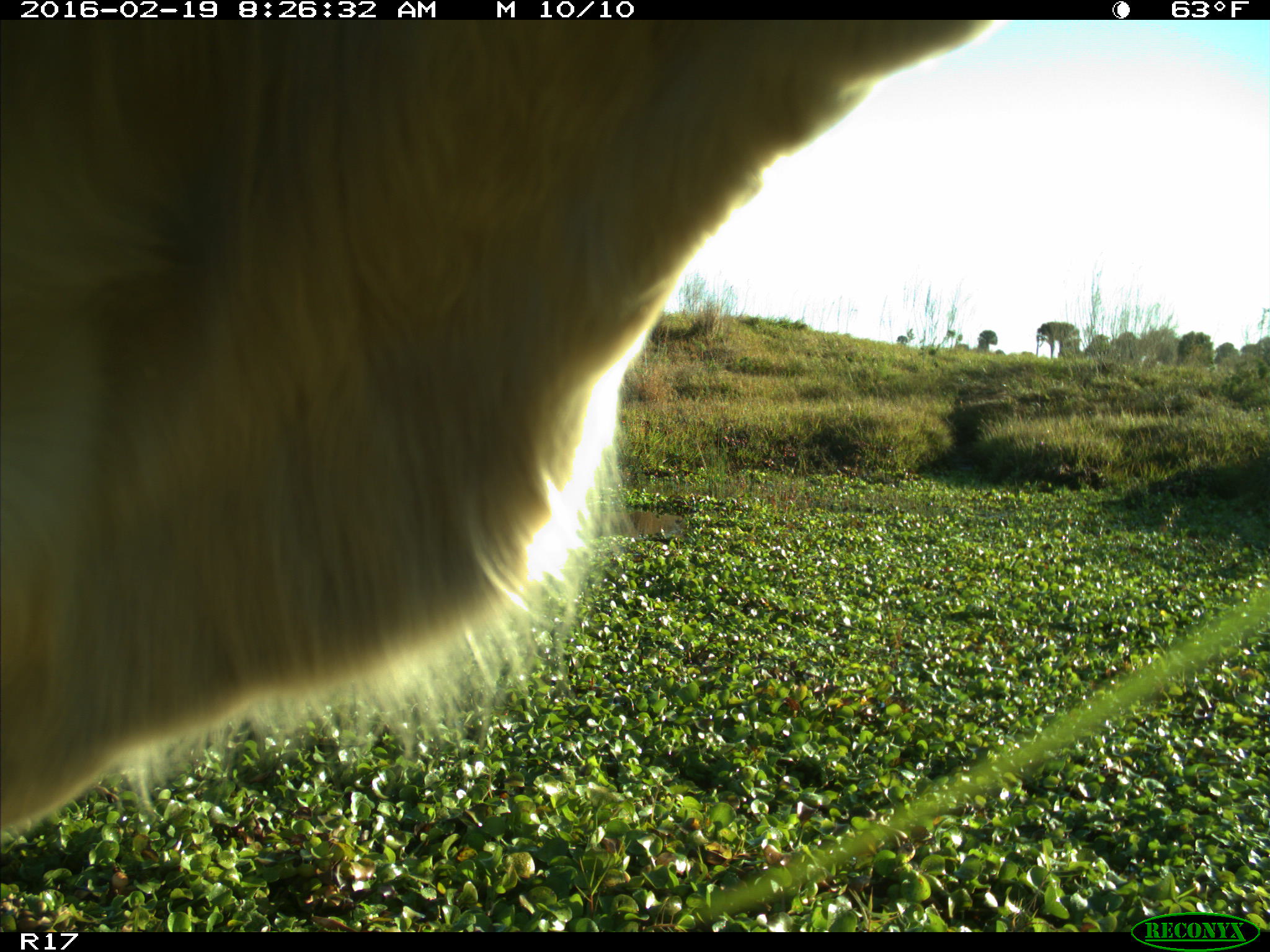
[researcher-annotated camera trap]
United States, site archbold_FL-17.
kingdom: Animalia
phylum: Chordata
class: Mammalia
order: Artiodactyla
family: Bovidae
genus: Bos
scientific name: Bos taurus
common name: domestic cow